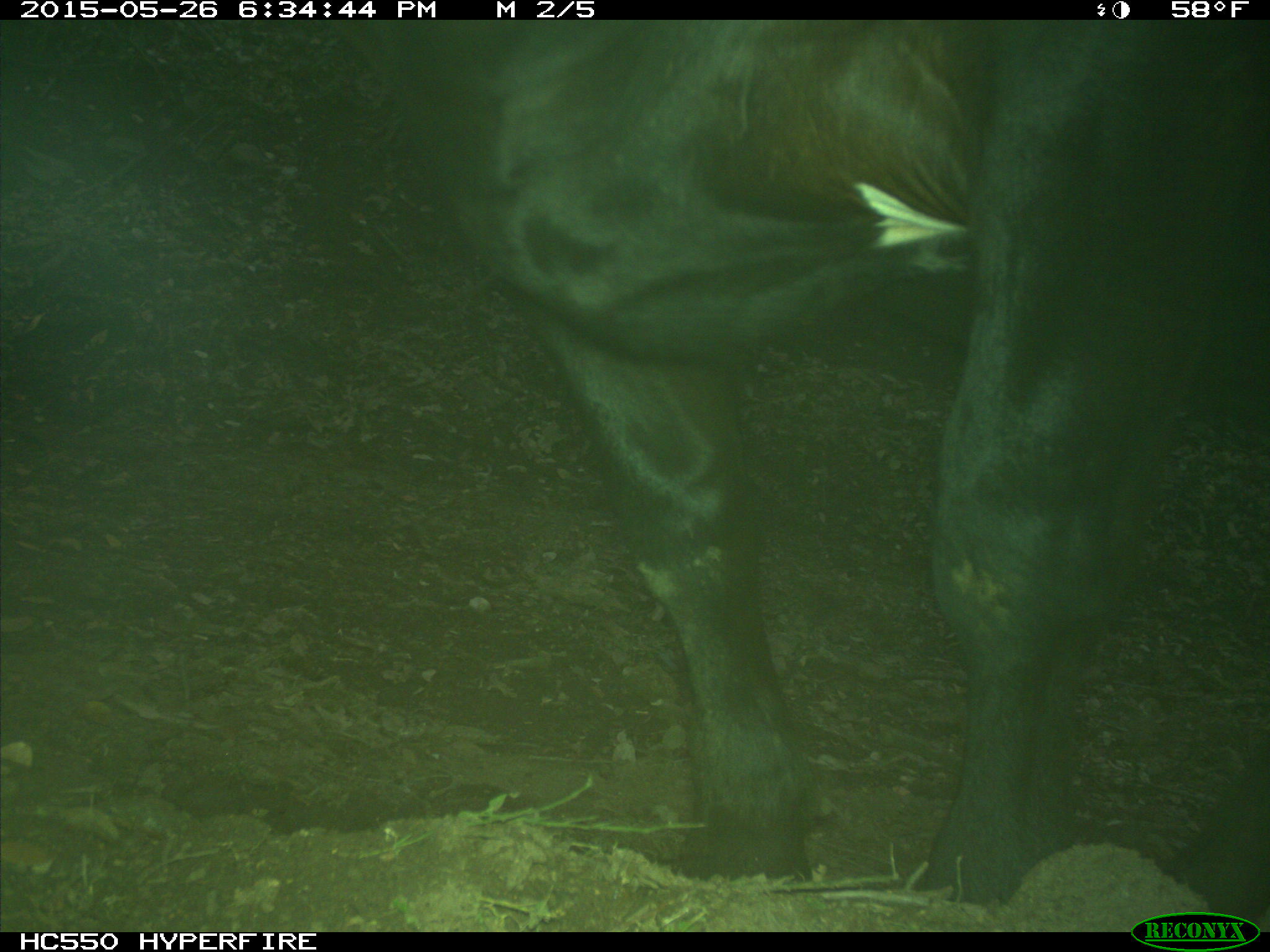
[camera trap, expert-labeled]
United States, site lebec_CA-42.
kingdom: Animalia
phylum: Chordata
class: Mammalia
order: Artiodactyla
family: Bovidae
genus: Bos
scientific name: Bos taurus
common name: domestic cow